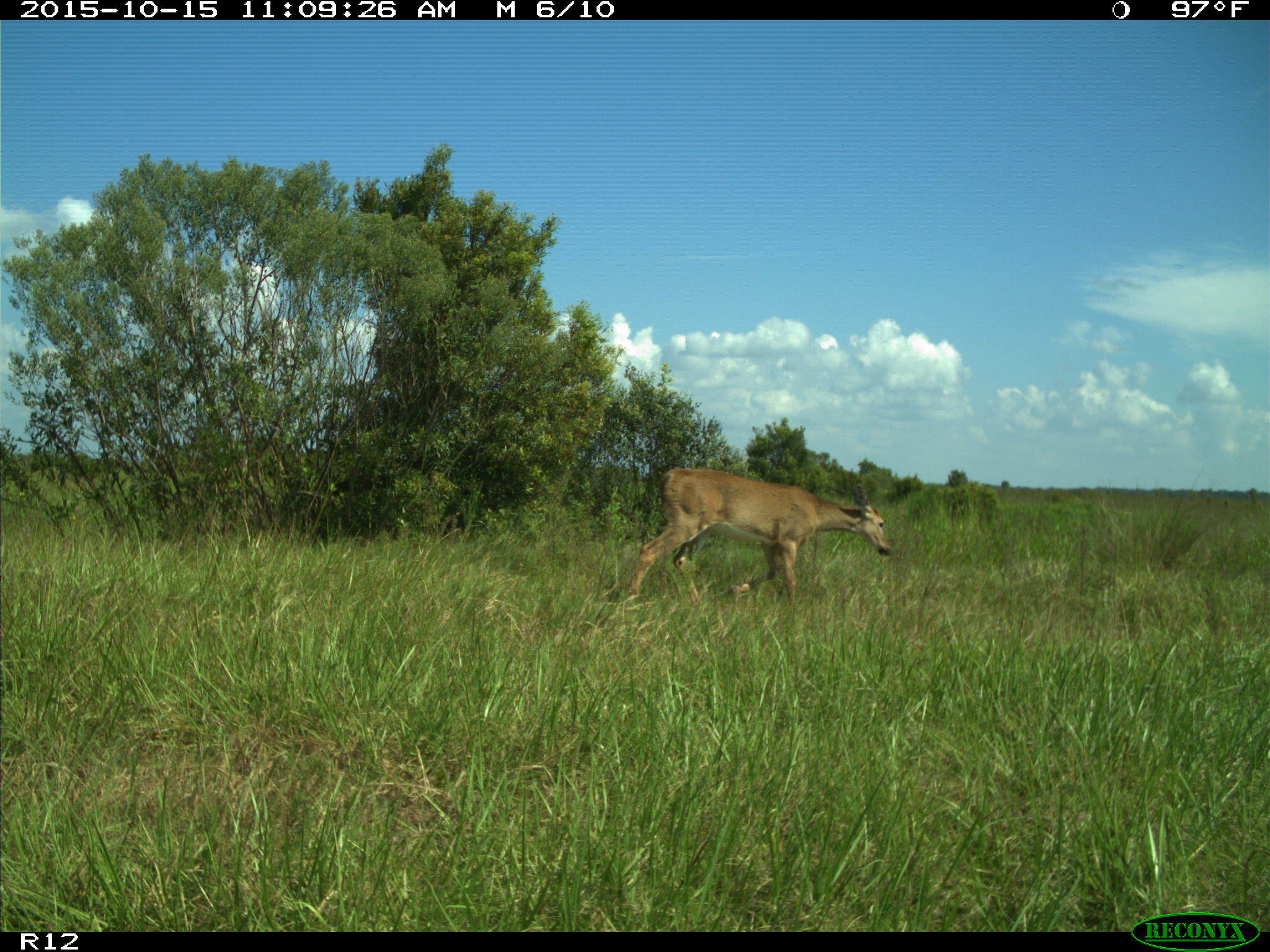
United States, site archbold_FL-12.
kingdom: Animalia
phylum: Chordata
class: Mammalia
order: Artiodactyla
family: Cervidae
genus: Odocoileus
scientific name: Odocoileus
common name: deer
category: unidentified deer